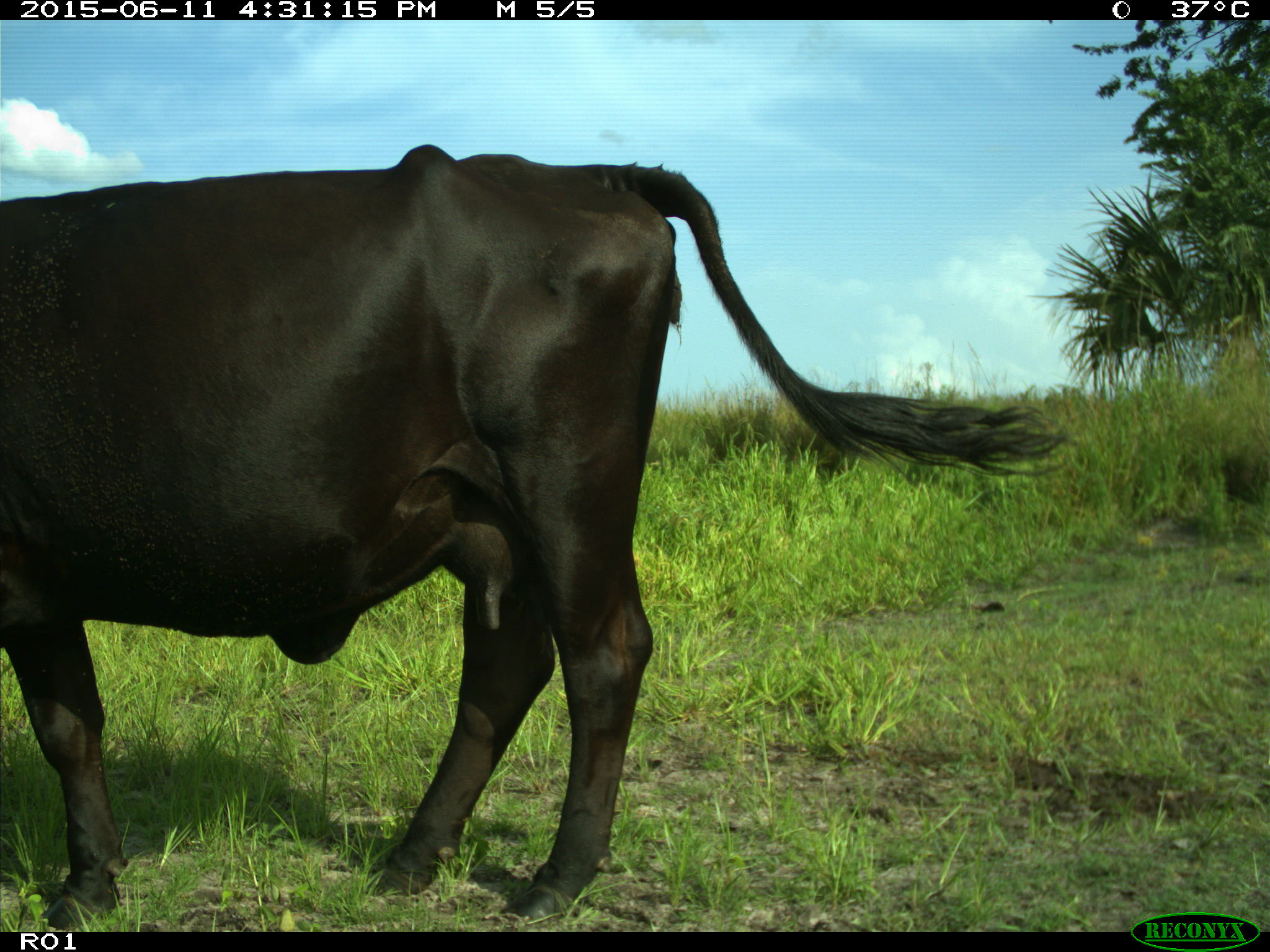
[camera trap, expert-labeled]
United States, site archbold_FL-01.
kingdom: Animalia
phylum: Chordata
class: Mammalia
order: Artiodactyla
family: Bovidae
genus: Bos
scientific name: Bos taurus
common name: domestic cow